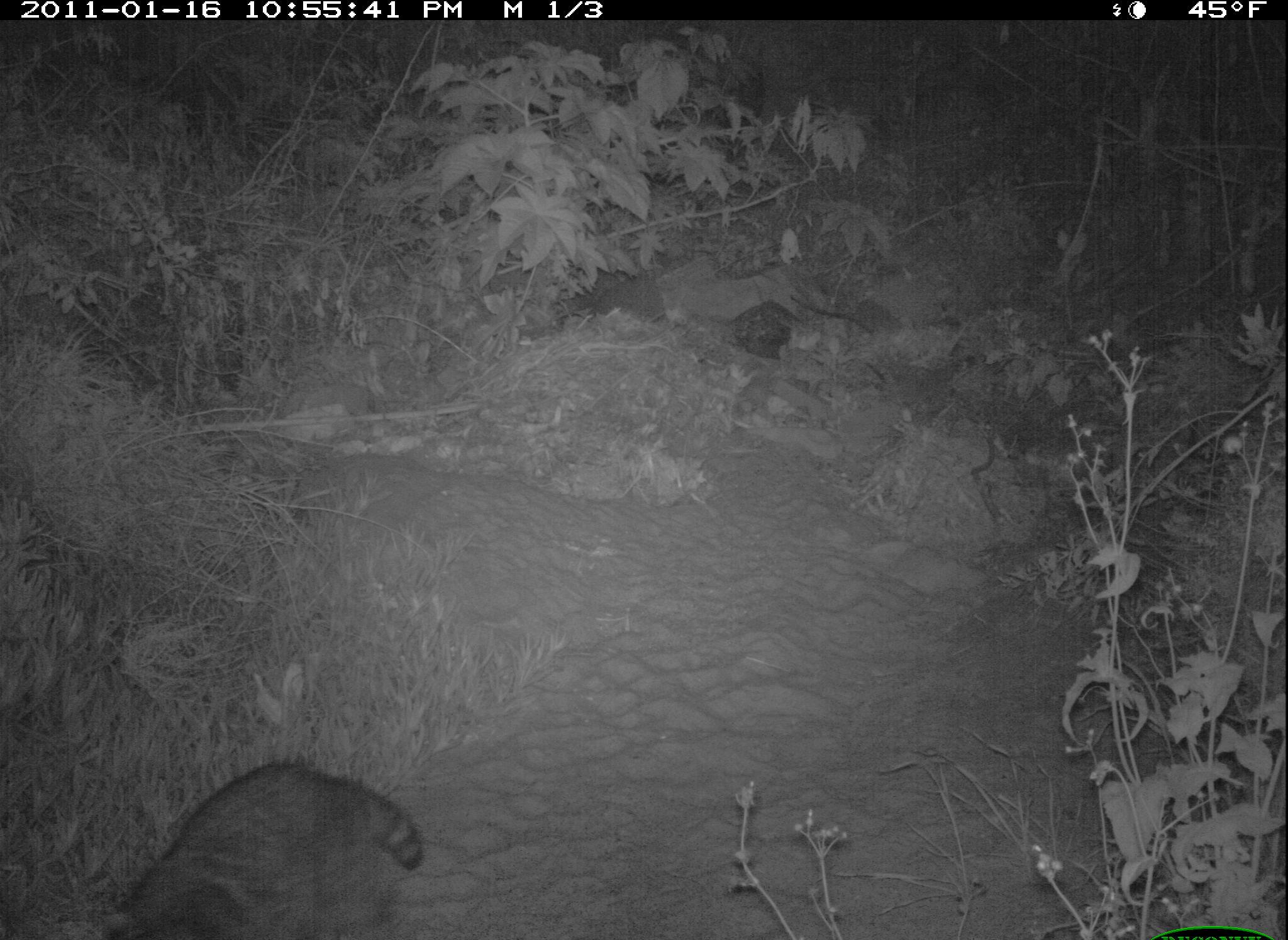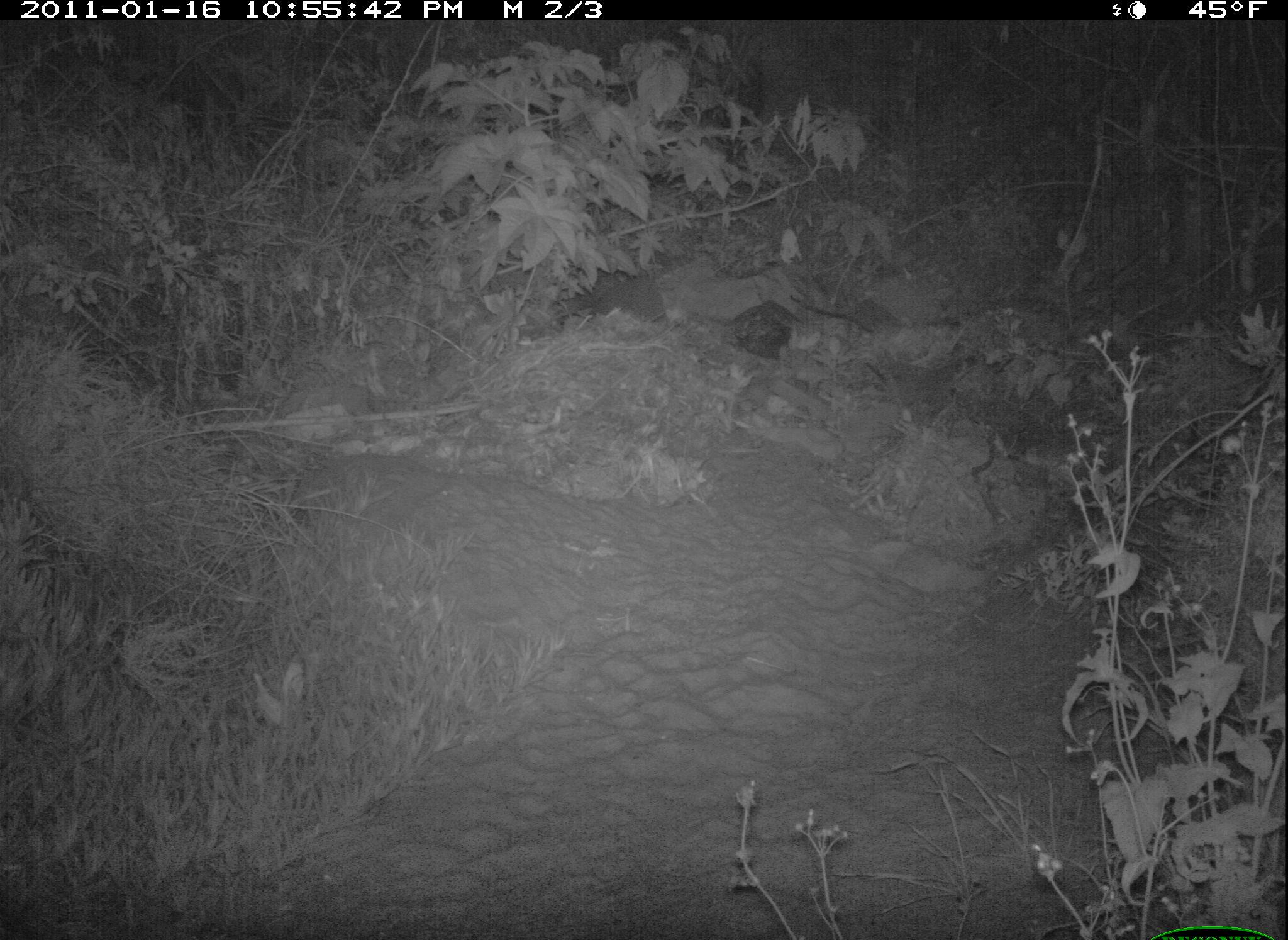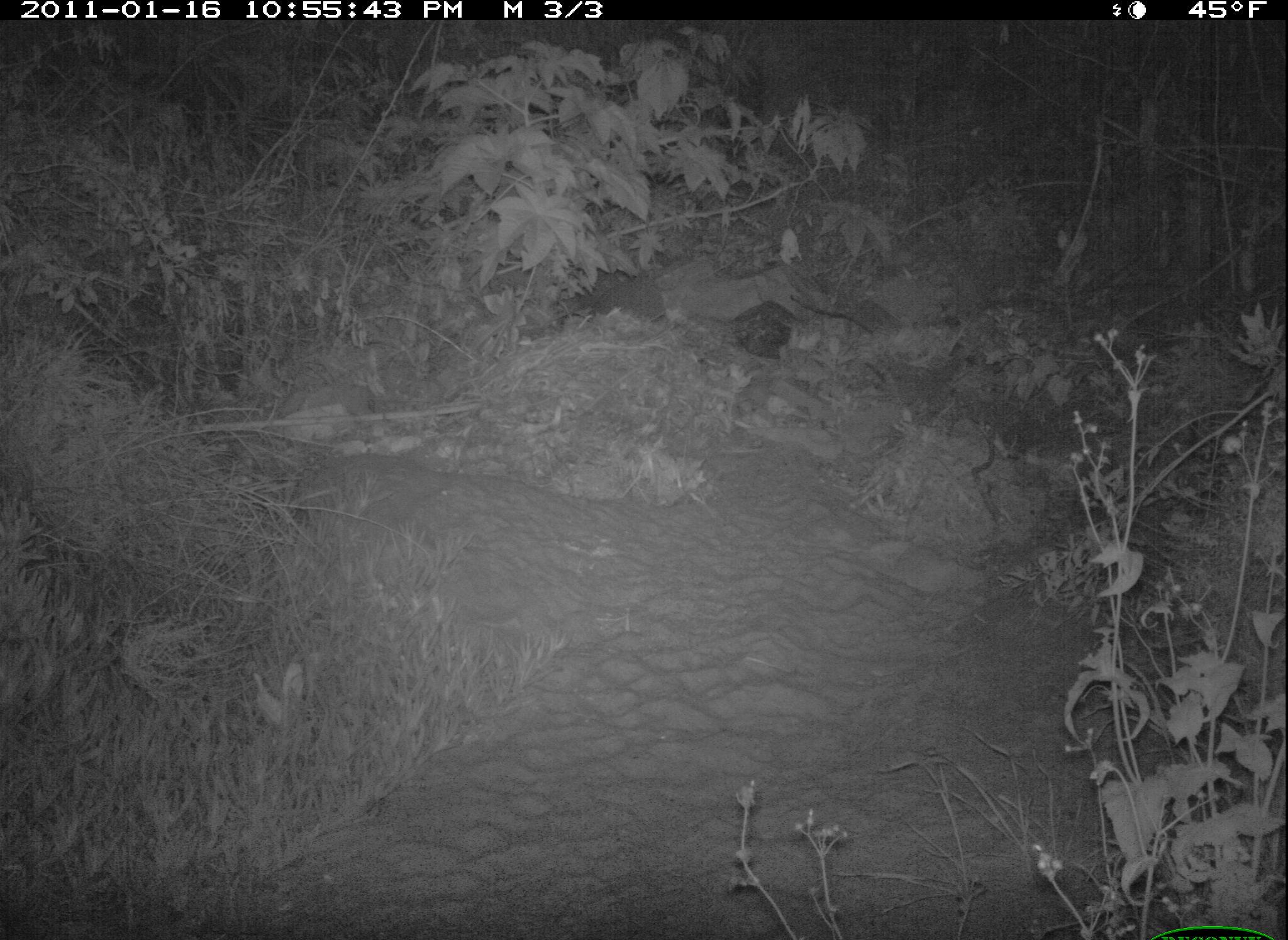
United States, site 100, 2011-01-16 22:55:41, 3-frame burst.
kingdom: Animalia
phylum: Chordata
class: Mammalia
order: Carnivora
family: Procyonidae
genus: Procyon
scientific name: Procyon lotor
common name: raccoon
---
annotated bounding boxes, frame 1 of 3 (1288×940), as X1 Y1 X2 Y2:
raccoon: 84 765 433 934